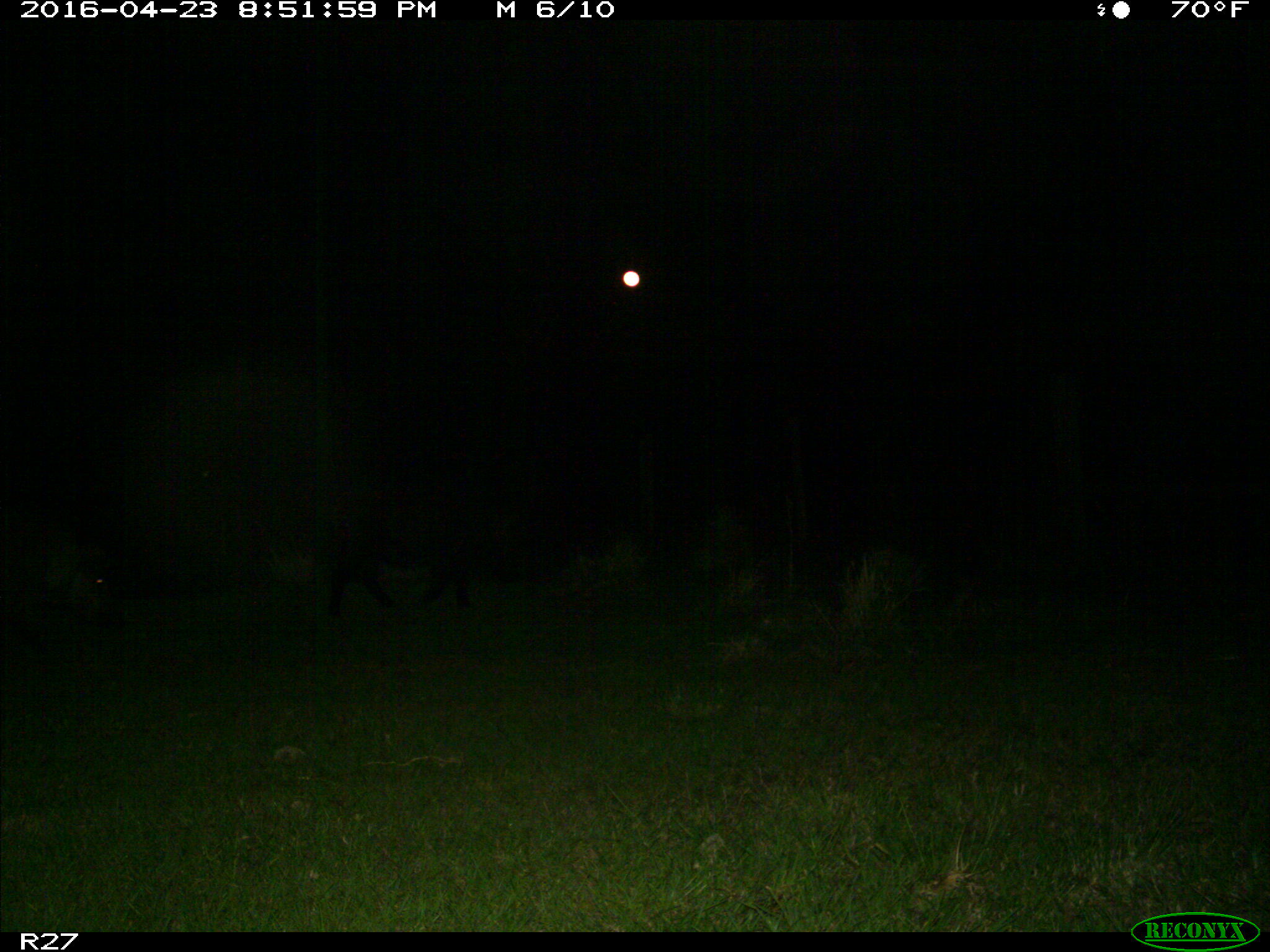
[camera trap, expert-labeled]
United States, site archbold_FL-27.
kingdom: Animalia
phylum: Chordata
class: Mammalia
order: Artiodactyla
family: Suidae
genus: Sus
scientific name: Sus scrofa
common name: wild boar